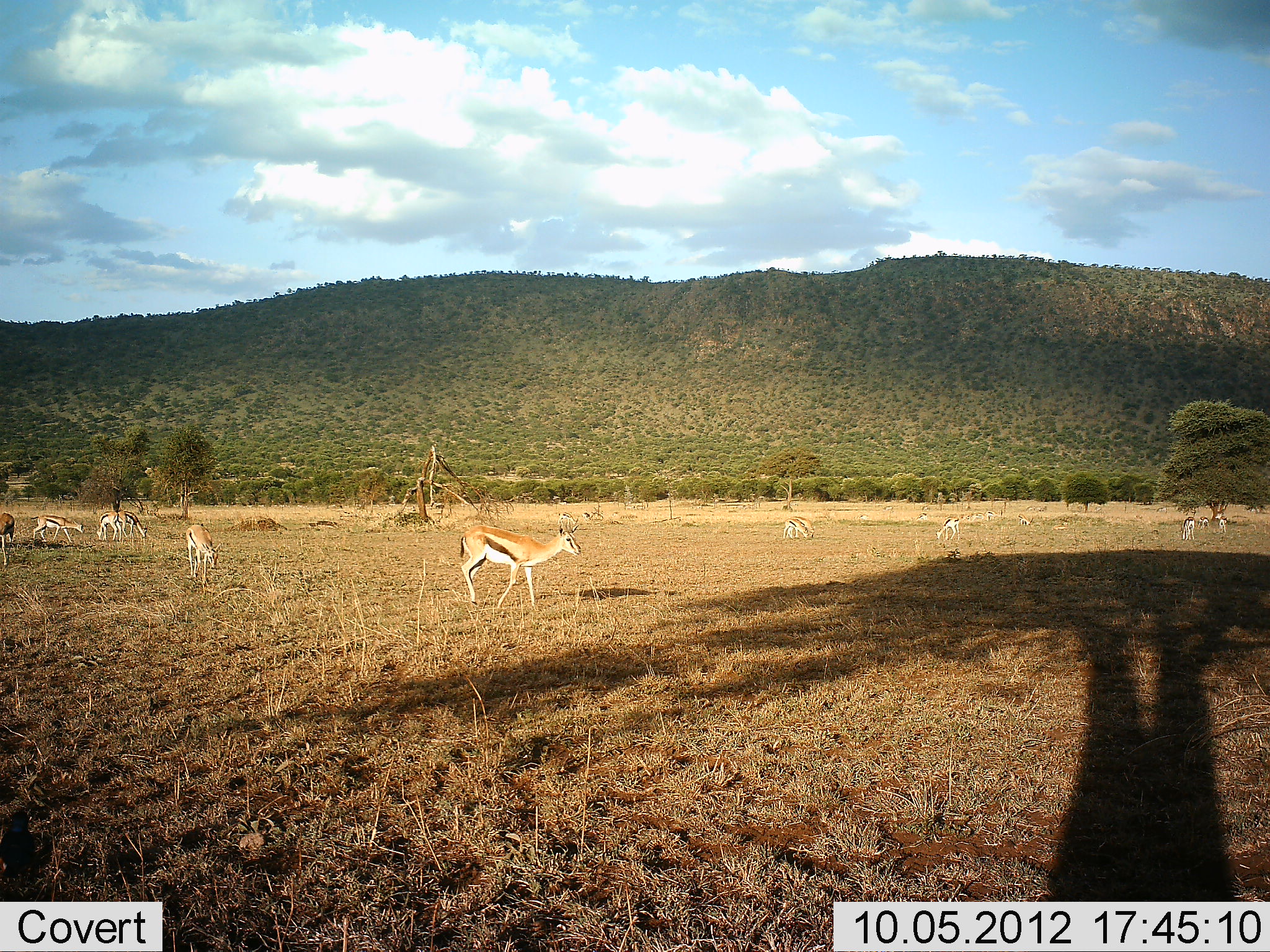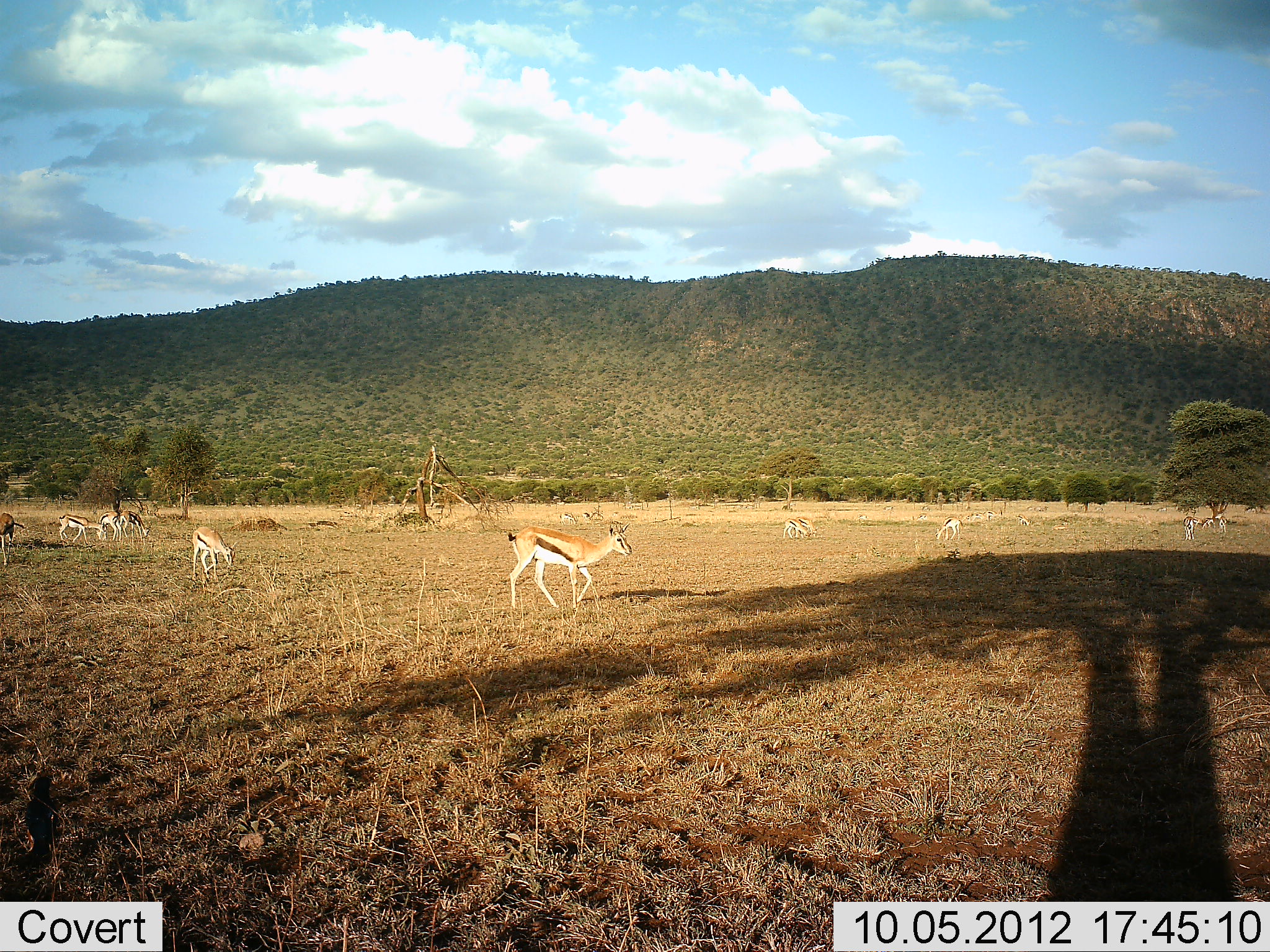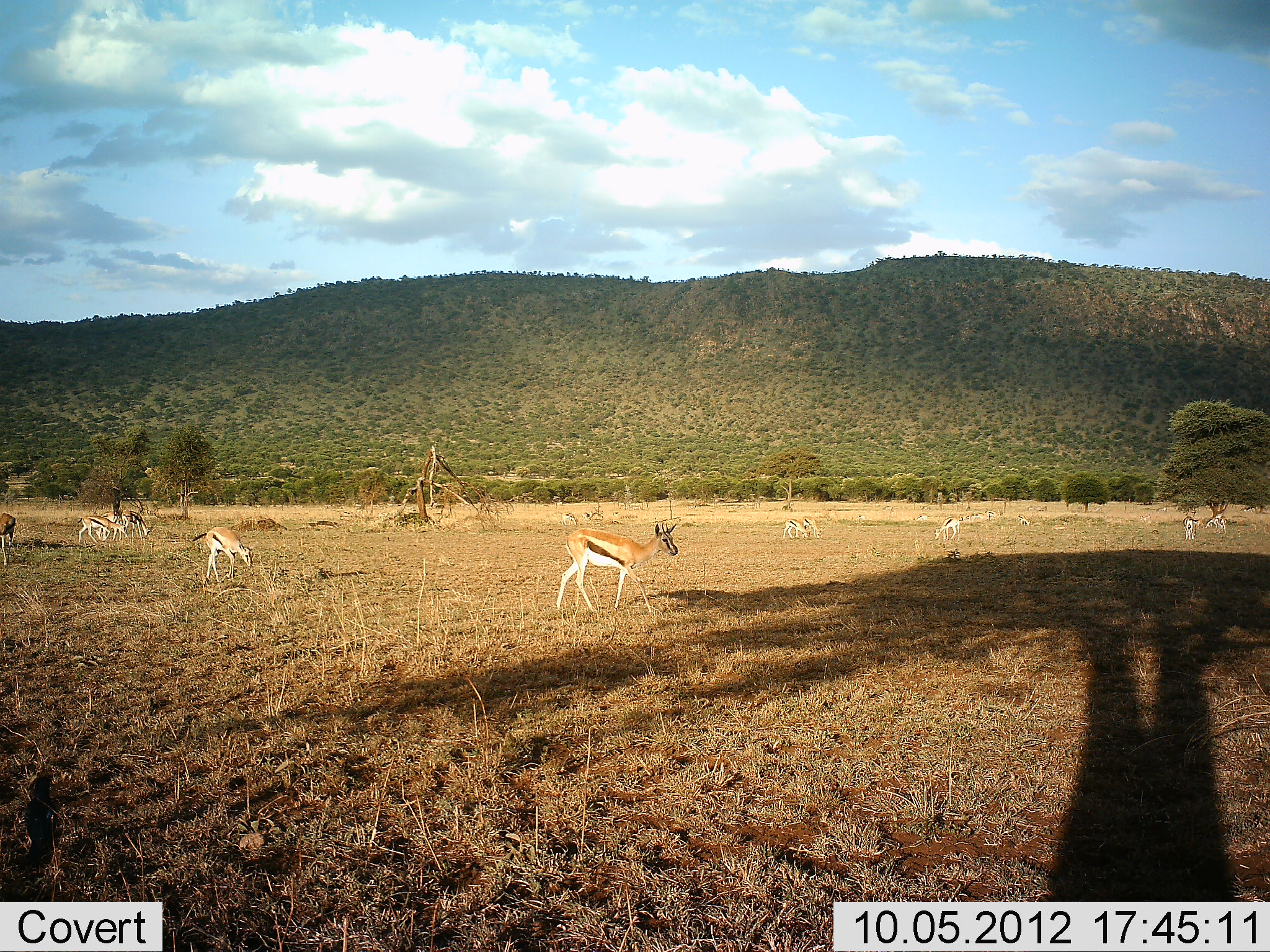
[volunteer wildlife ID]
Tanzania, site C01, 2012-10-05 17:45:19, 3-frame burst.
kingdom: Animalia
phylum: Chordata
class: Mammalia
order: Artiodactyla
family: Bovidae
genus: Eudorcas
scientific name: Eudorcas thomsonii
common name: thomson's gazelle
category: gazellethomsons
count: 10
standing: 50%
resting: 20%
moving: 90%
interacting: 0%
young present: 10%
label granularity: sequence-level